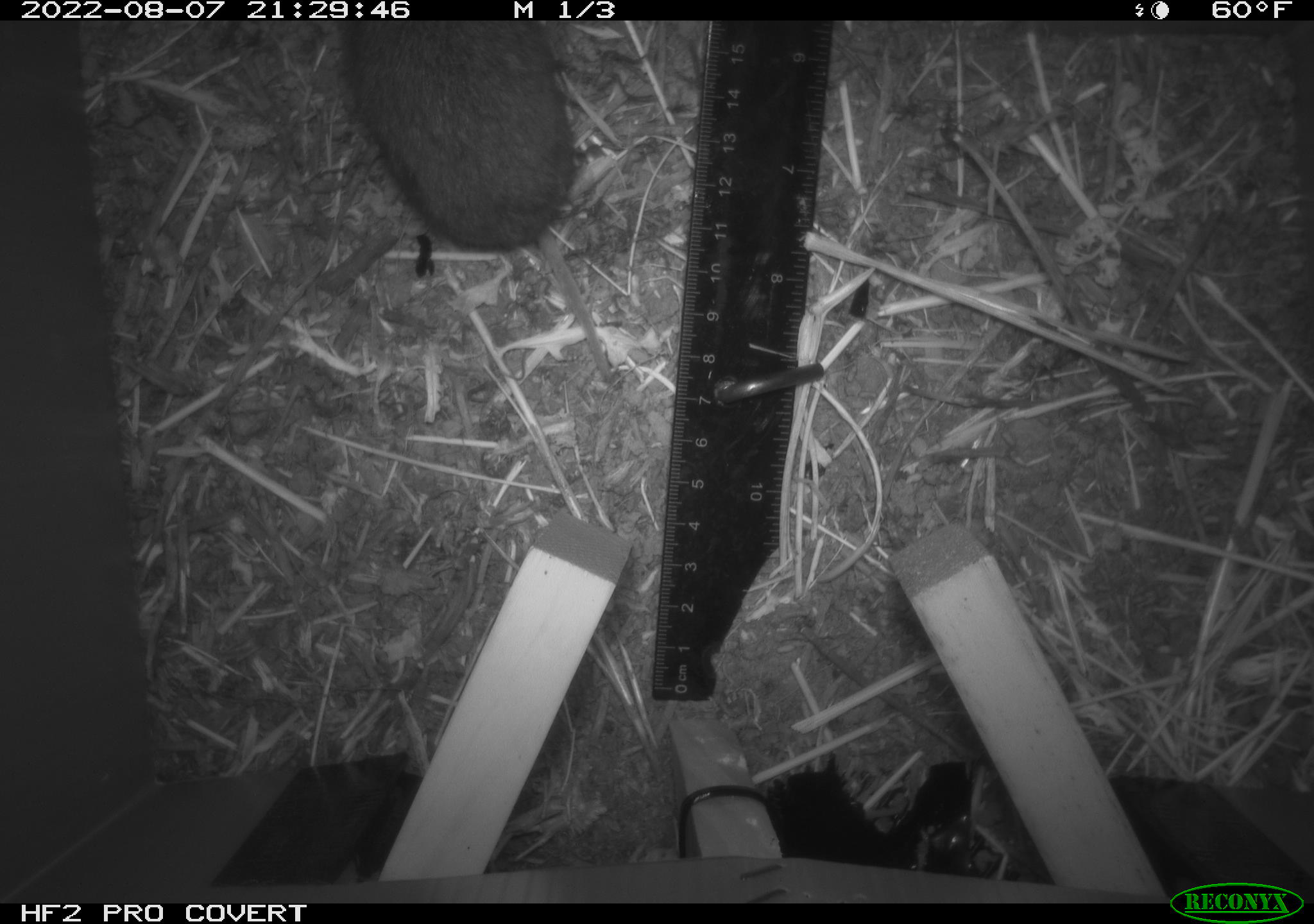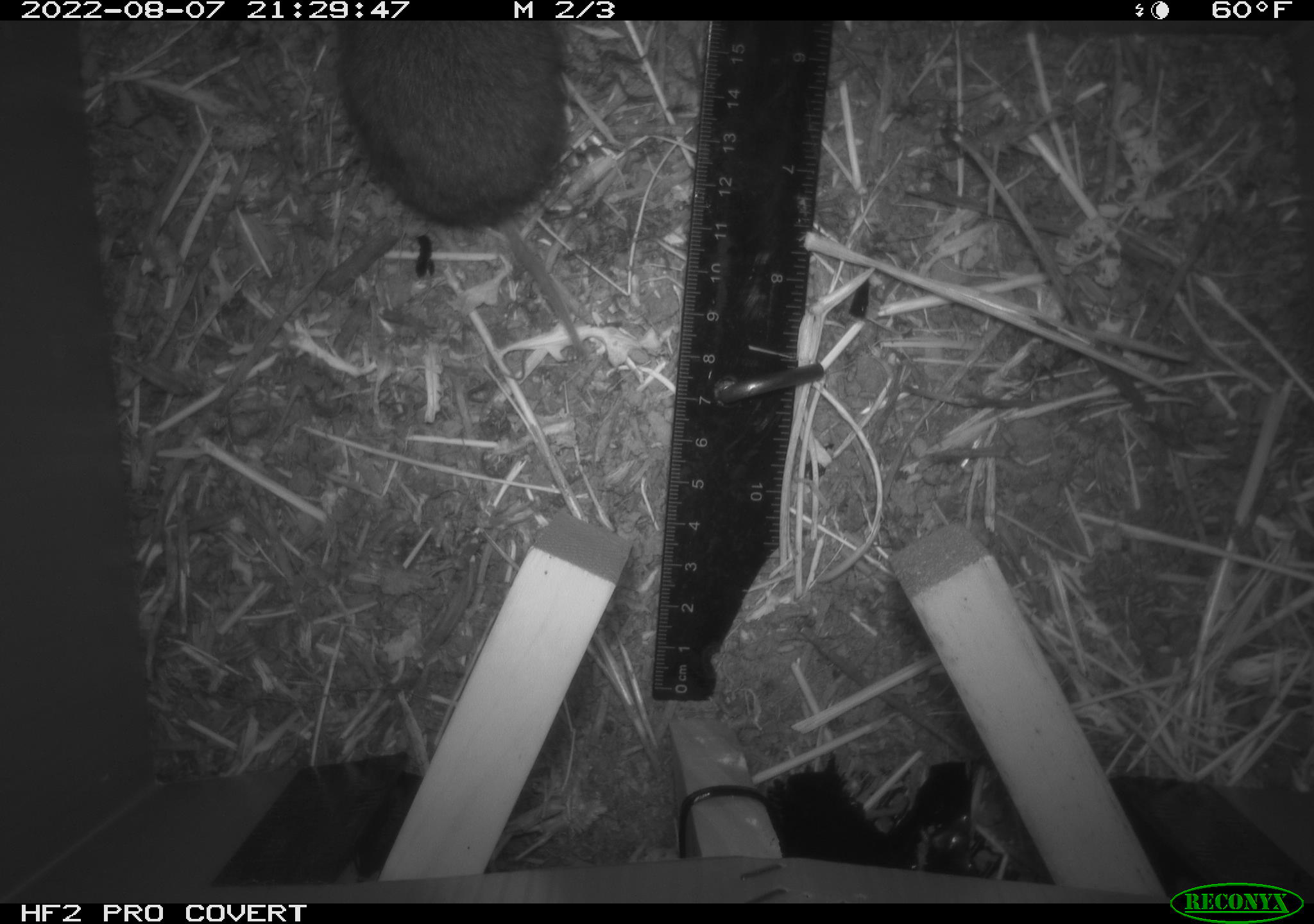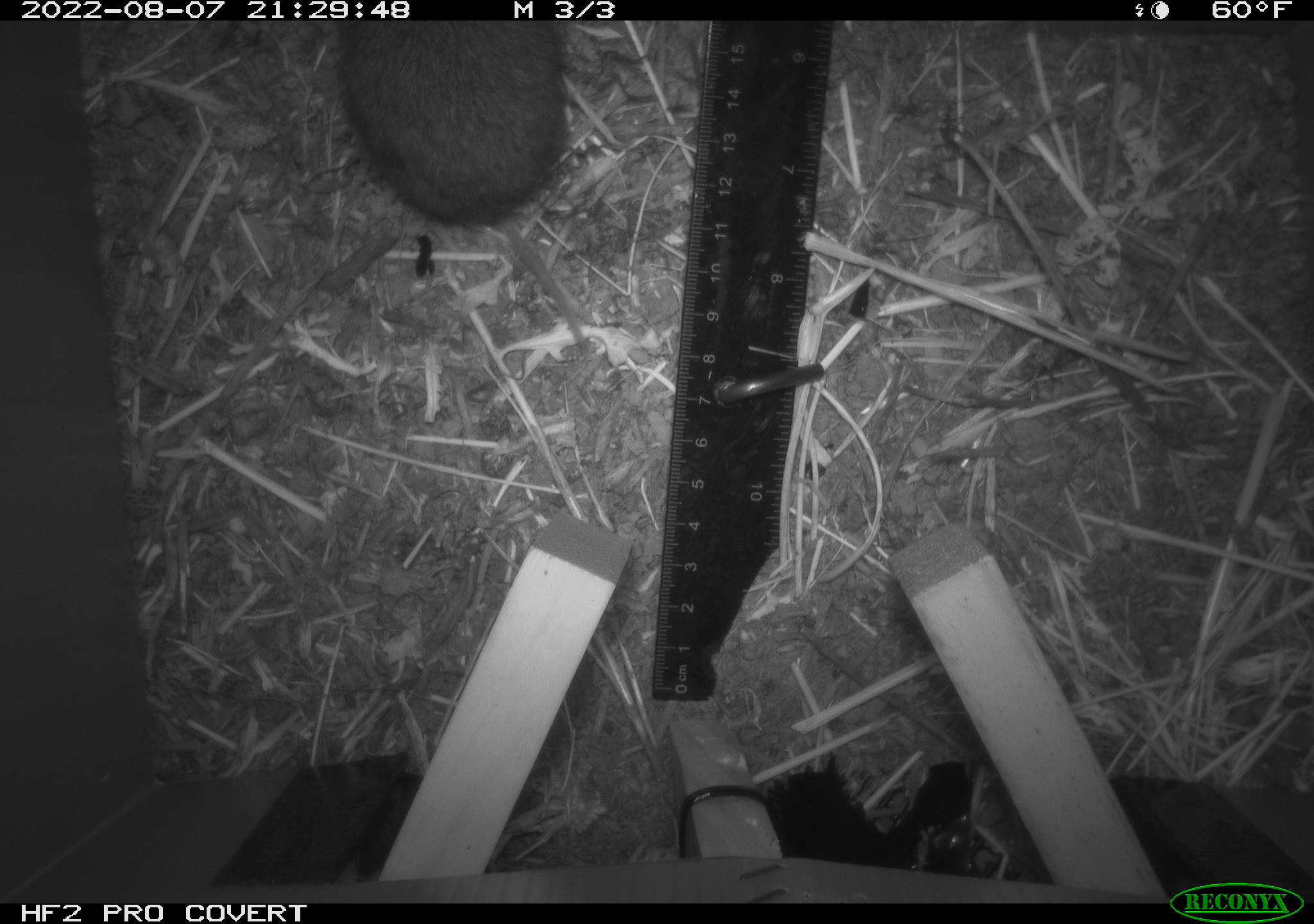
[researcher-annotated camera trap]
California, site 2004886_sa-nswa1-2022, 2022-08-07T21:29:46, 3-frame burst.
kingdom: Animalia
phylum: Chordata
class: Mammalia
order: Rodentia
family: Cricetidae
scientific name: Cricetidae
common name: hamsters, voles, lemmings, and allies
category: cricetidae family